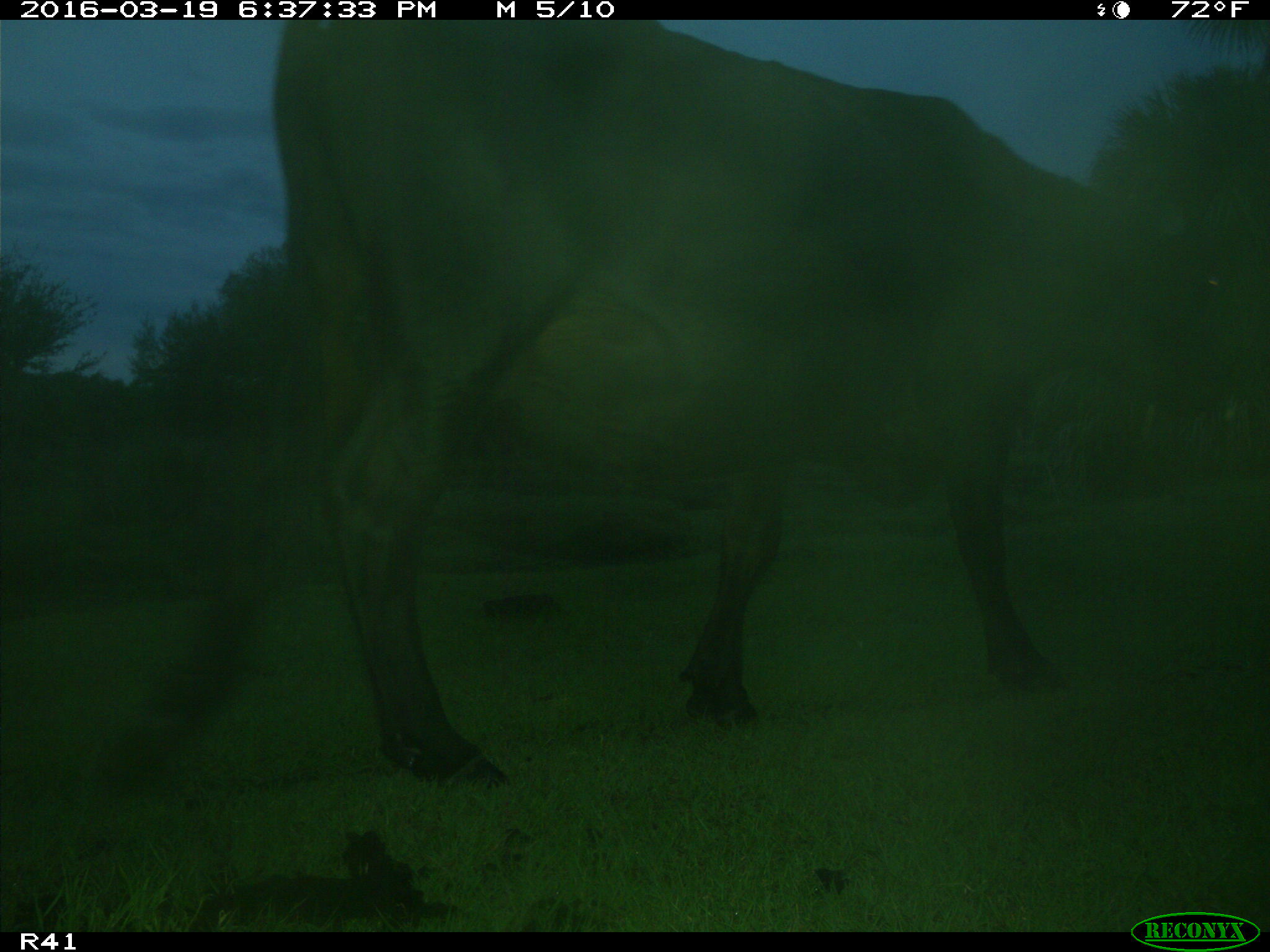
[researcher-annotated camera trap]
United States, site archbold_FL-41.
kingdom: Animalia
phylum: Chordata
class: Mammalia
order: Artiodactyla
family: Bovidae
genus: Bos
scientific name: Bos taurus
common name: domestic cow